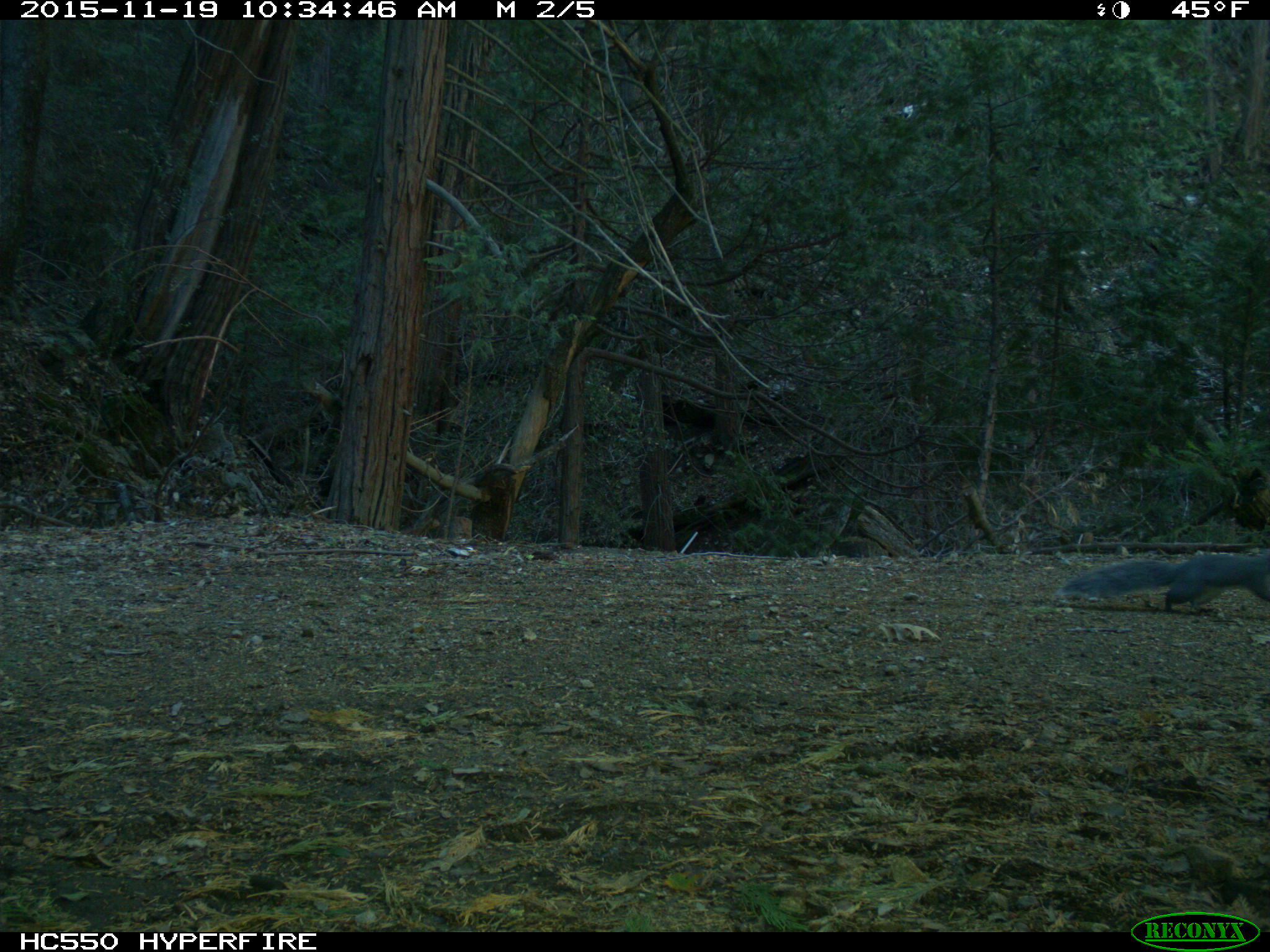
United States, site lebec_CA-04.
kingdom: Animalia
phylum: Chordata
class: Mammalia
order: Rodentia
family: Sciuridae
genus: Sciurus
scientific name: Sciurus carolinensis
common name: eastern gray squirrel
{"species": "Sciurus carolinensis (eastern gray squirrel)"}